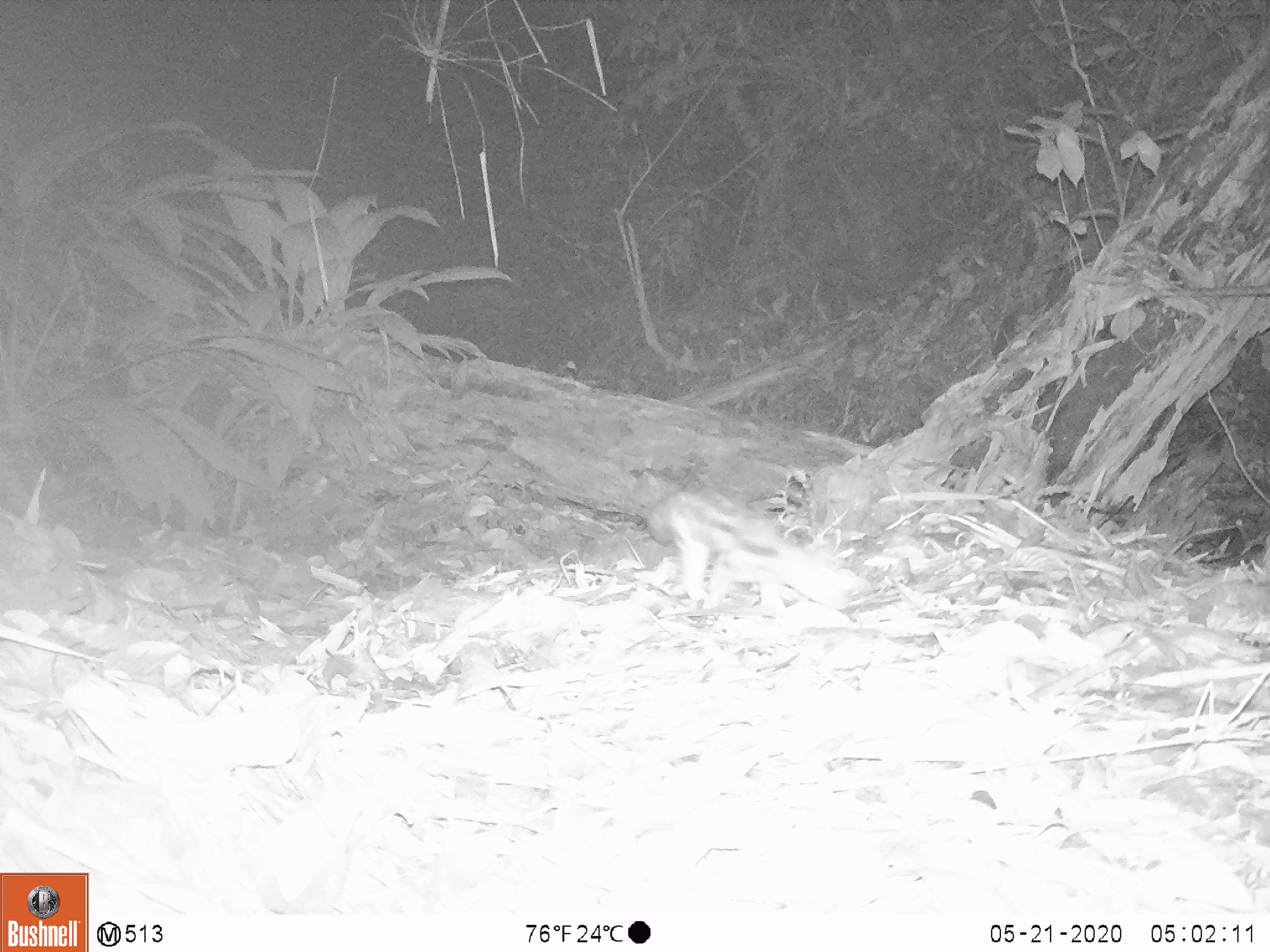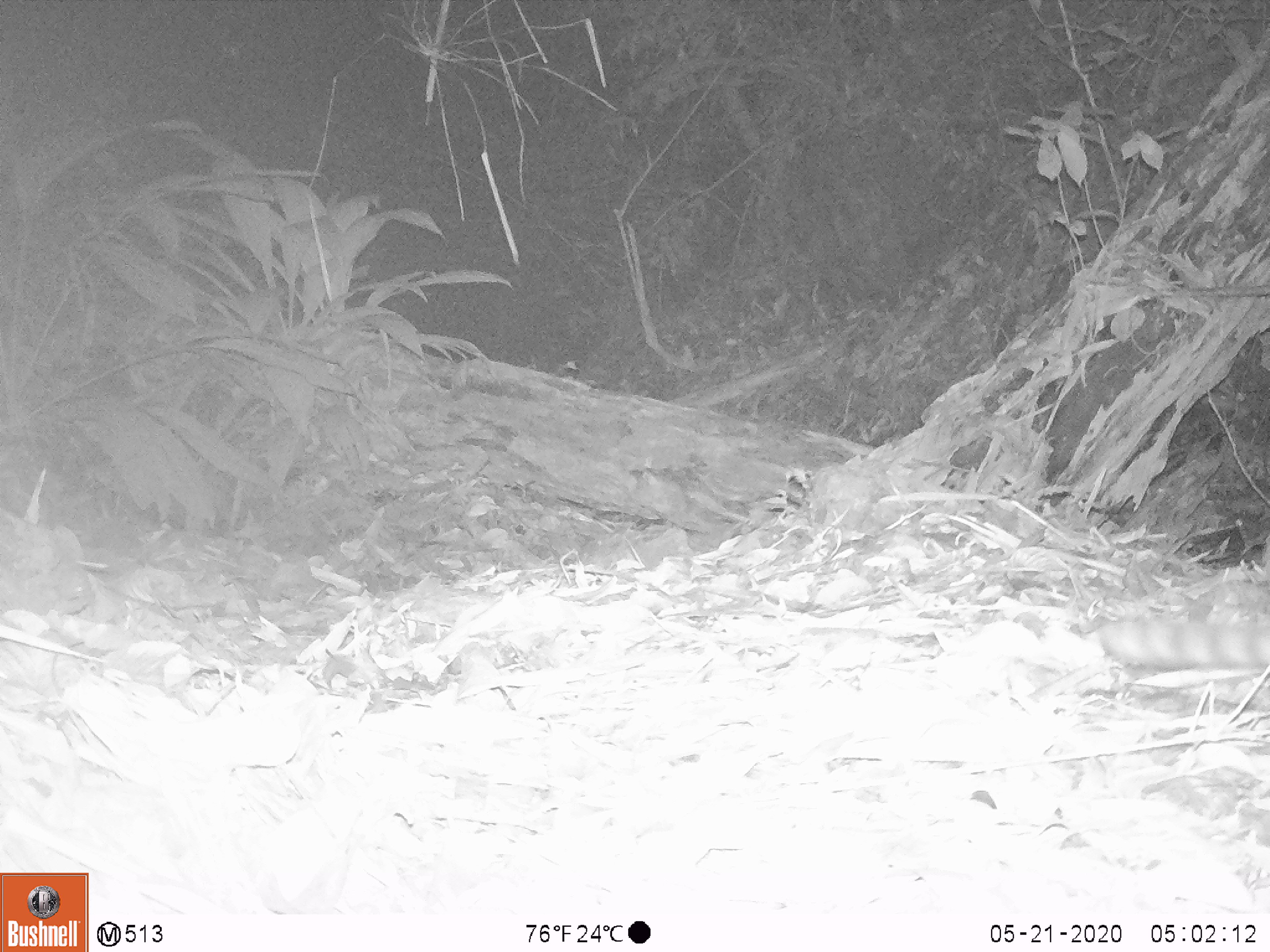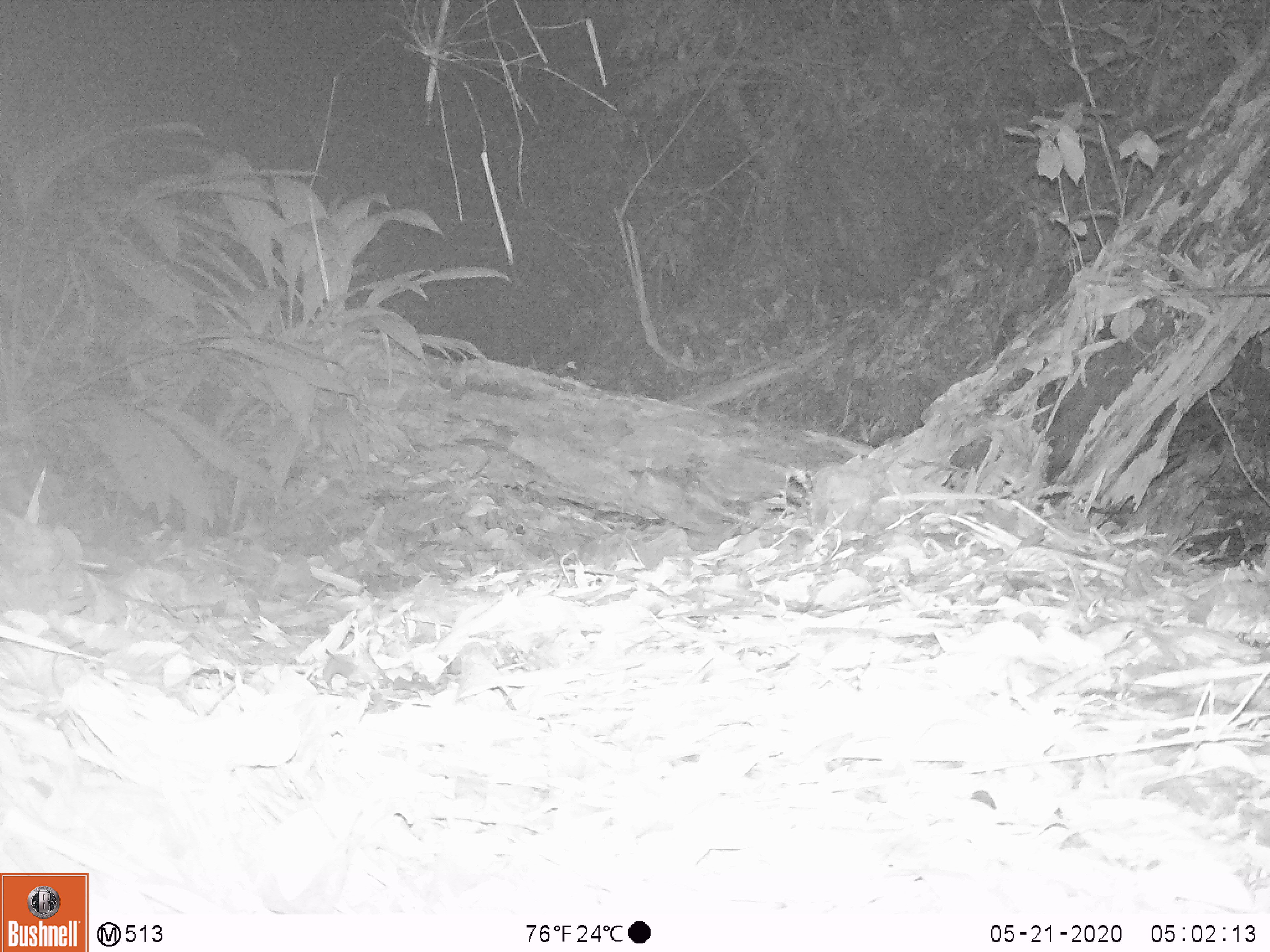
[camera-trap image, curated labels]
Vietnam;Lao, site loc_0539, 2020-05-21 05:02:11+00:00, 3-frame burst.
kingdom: Animalia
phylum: Chordata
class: Mammalia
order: Carnivora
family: Prionodontidae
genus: Prionodon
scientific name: Prionodon pardicolor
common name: spotted linsang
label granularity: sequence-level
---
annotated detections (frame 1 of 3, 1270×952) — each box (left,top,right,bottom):
spotted linsang: (646,489,854,610)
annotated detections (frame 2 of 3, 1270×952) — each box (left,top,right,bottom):
spotted linsang: (1098,618,1270,669)